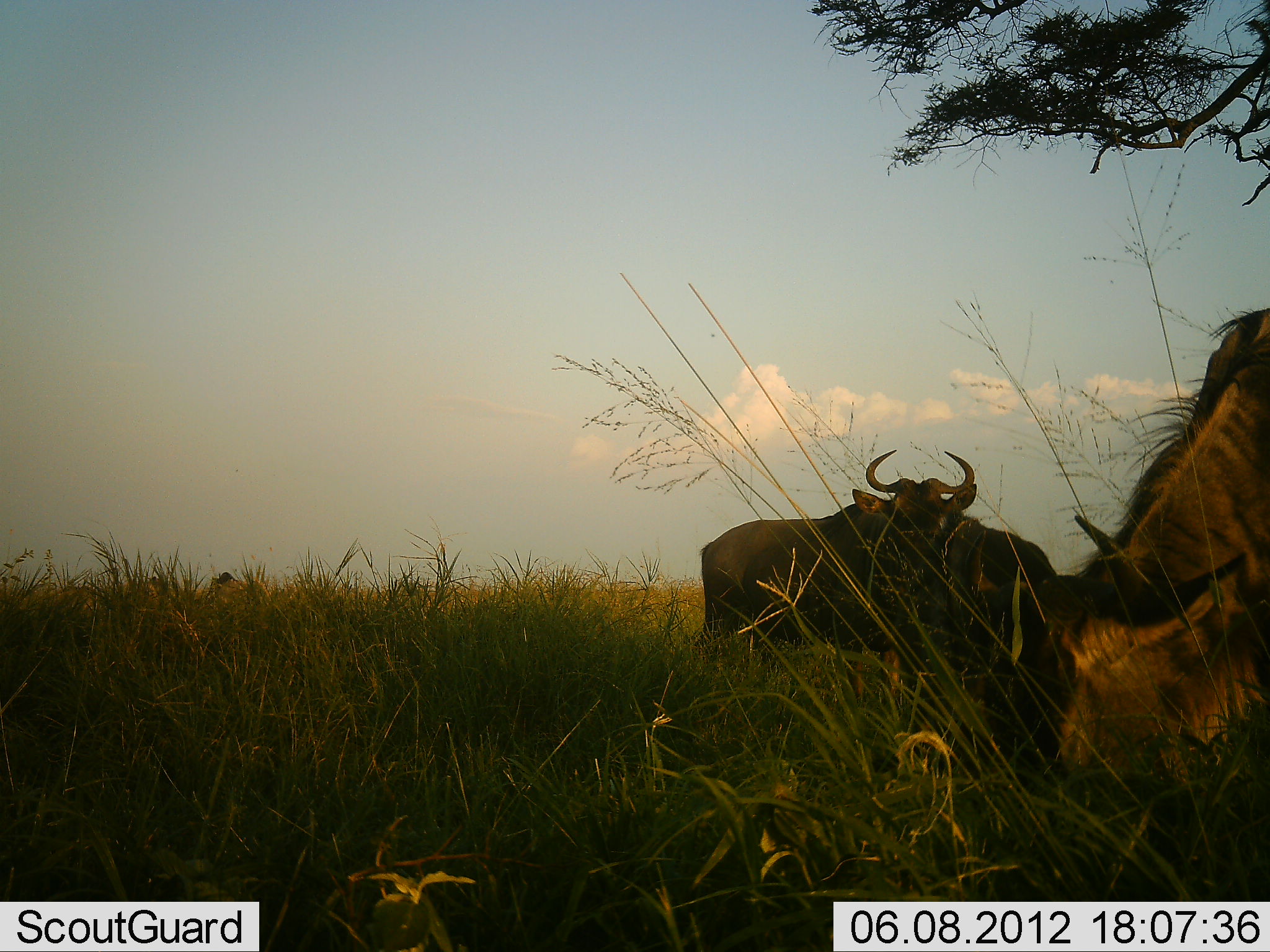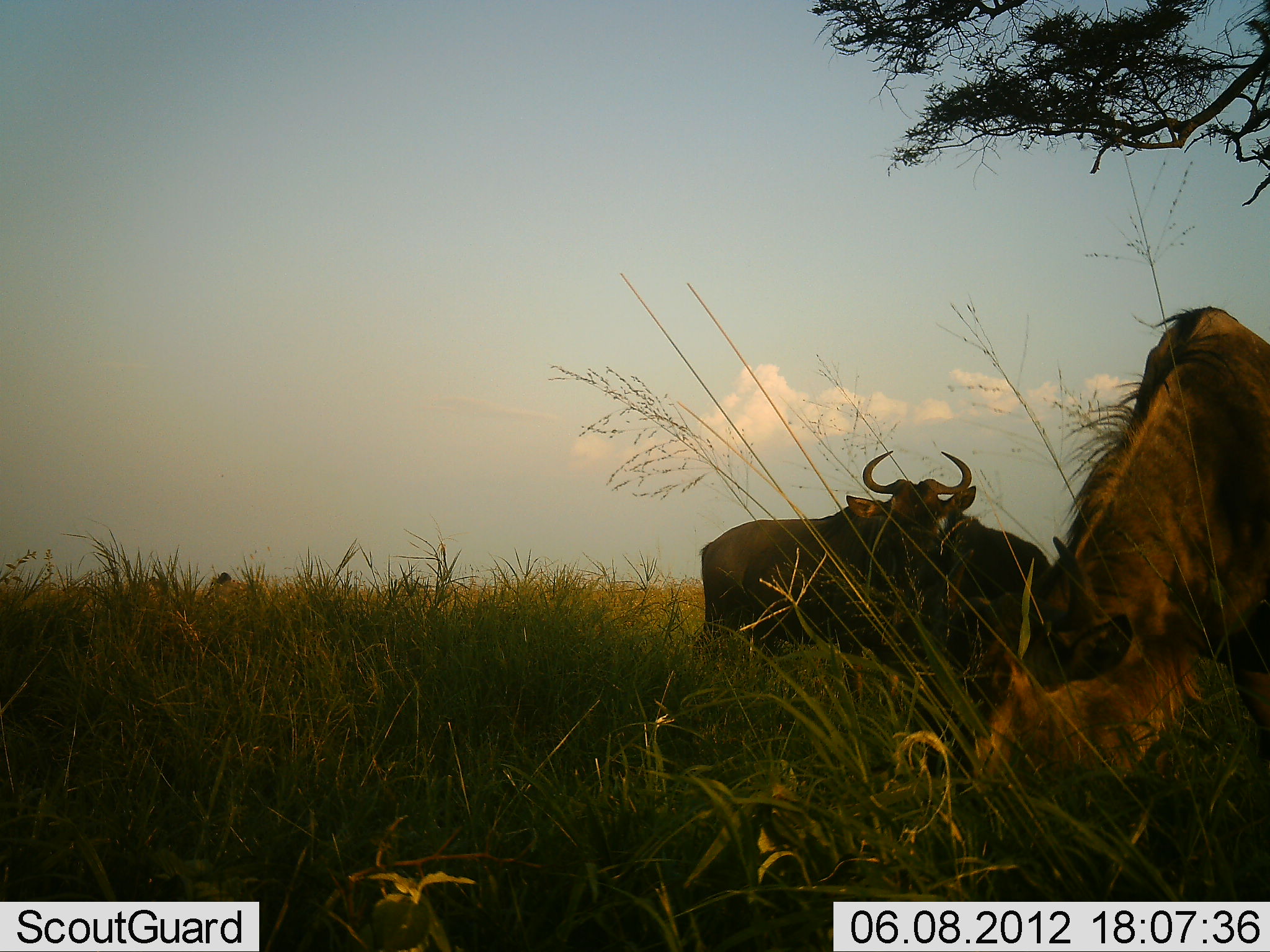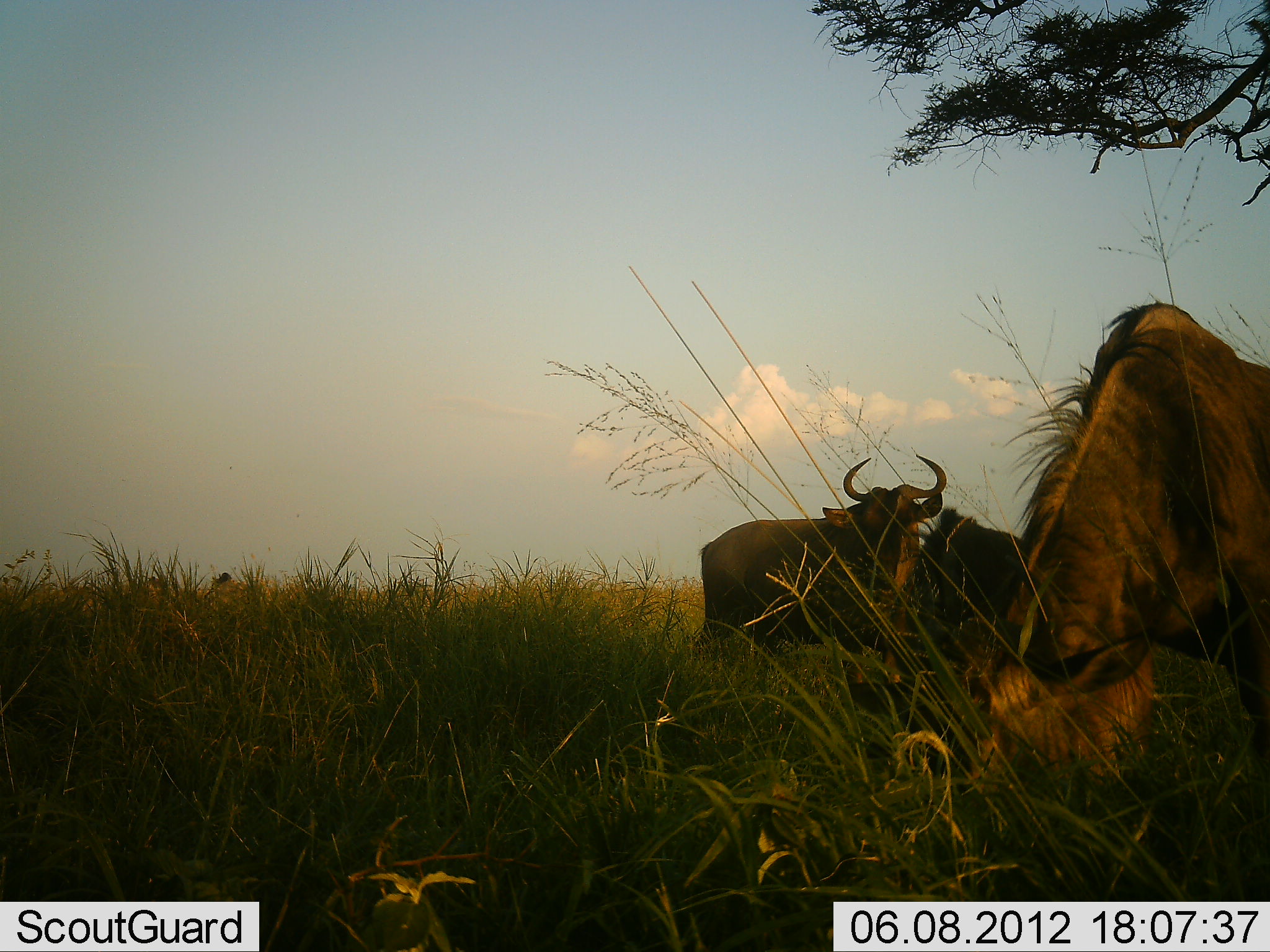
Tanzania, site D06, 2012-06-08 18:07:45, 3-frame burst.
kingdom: Animalia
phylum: Chordata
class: Mammalia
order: Artiodactyla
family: Bovidae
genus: Connochaetes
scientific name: Connochaetes taurinus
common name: blue wildebeest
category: wildebeest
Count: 3.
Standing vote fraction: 80%.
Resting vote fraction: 0%.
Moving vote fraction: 0%.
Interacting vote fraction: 0%.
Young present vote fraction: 0%.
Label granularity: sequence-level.